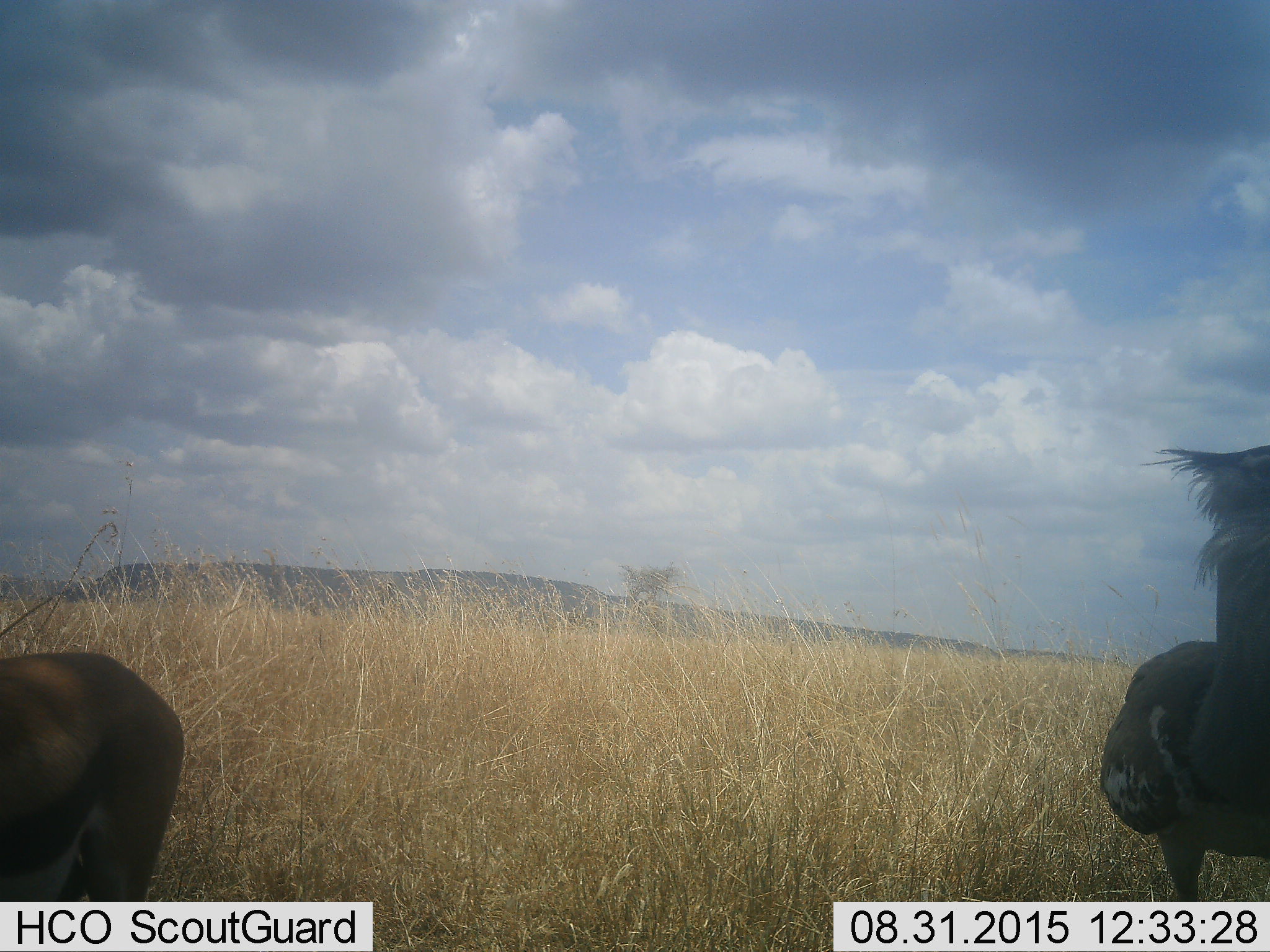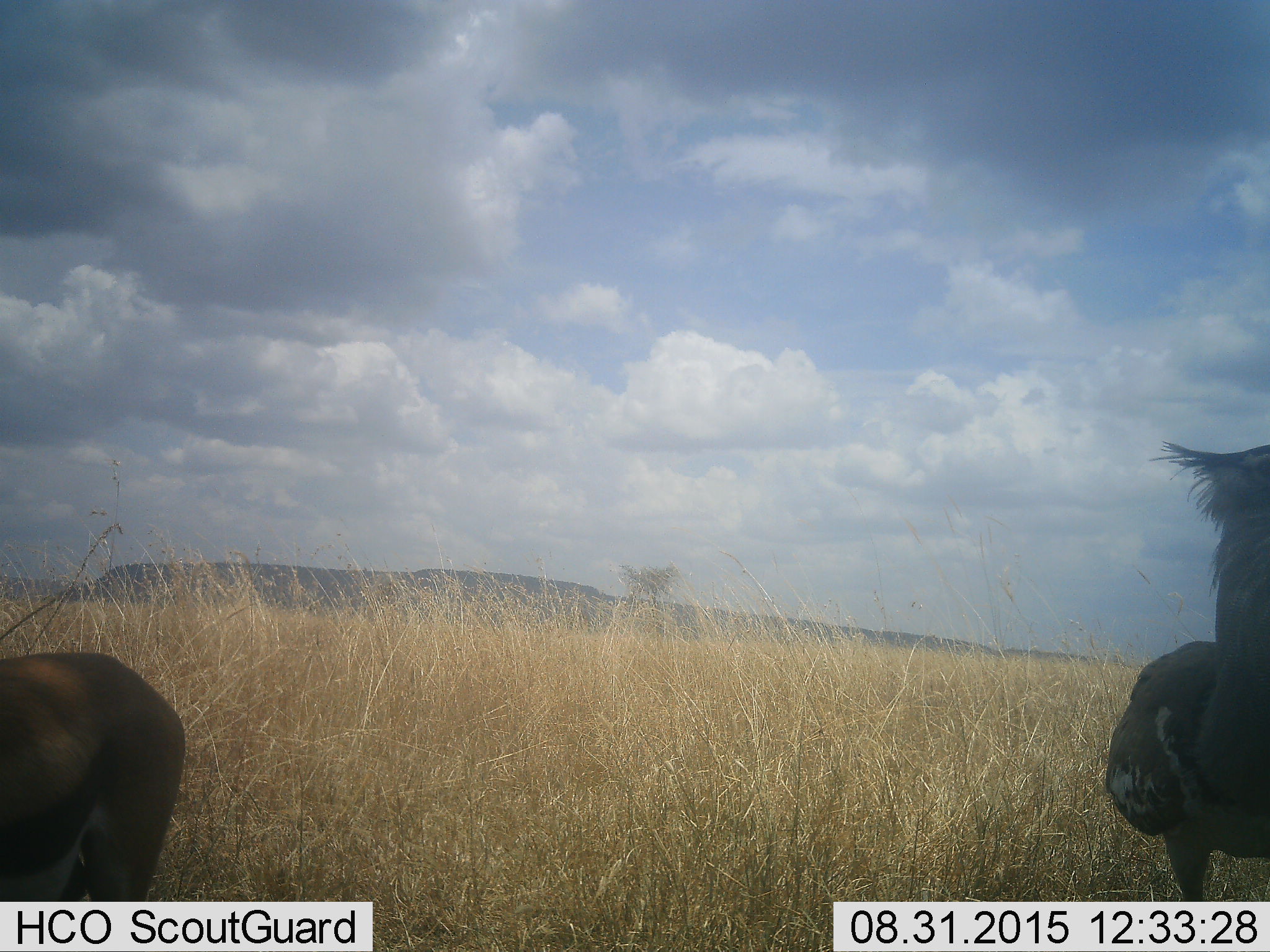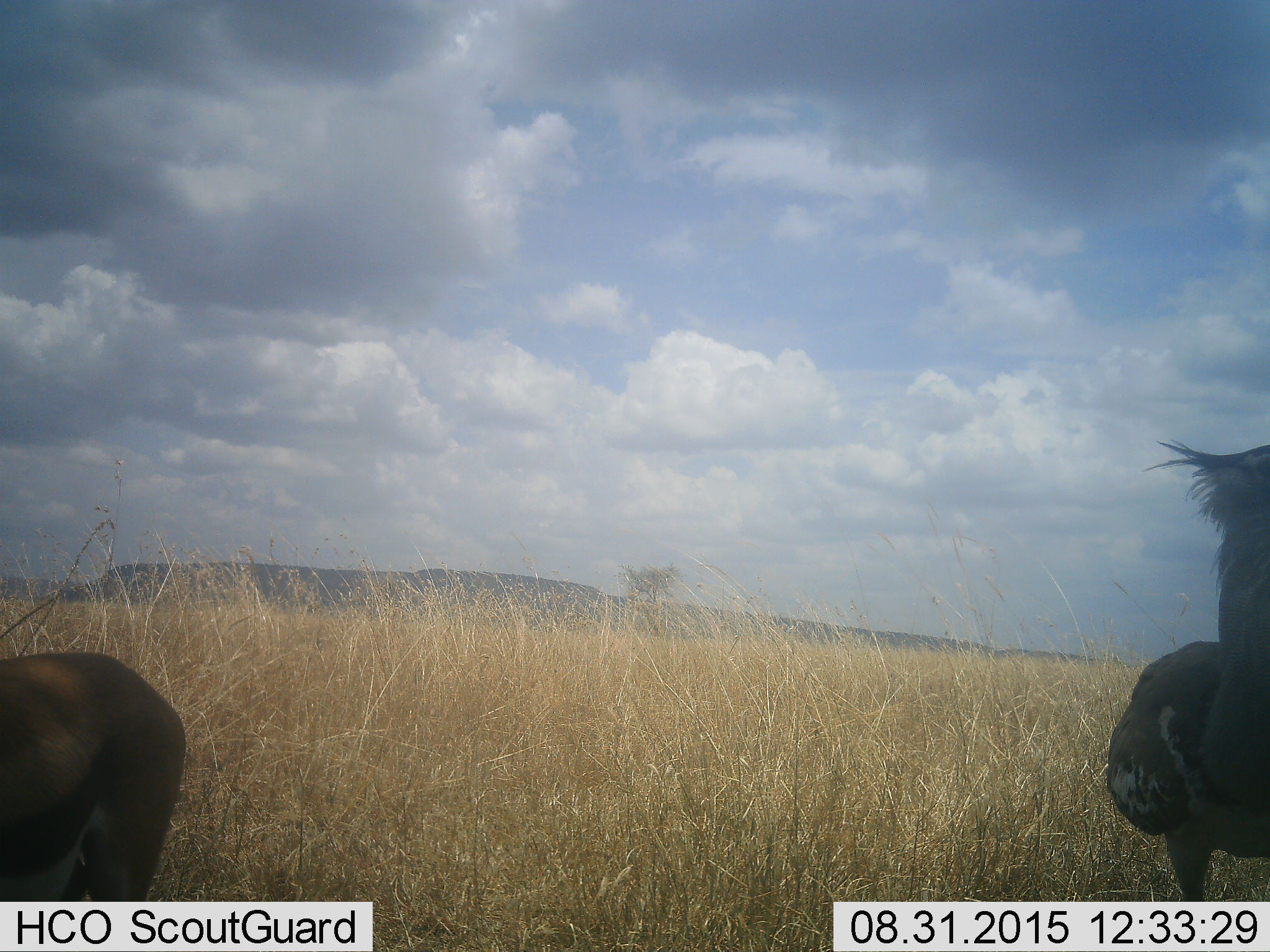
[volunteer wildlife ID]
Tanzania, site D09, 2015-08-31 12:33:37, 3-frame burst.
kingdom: Animalia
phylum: Chordata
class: Mammalia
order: Artiodactyla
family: Bovidae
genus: Eudorcas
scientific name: Eudorcas thomsonii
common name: thomson's gazelle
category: gazellethomsons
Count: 1.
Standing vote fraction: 100%.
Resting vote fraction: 0%.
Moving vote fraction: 8%.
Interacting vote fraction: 0%.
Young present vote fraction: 0%.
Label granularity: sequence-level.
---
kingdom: Animalia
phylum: Chordata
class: Aves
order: Otidiformes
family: Otididae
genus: Ardeotis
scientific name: Ardeotis kori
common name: kori bustard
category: koribustard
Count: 1.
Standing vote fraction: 100%.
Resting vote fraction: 0%.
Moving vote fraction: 0%.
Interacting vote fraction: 0%.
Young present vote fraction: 0%.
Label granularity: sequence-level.